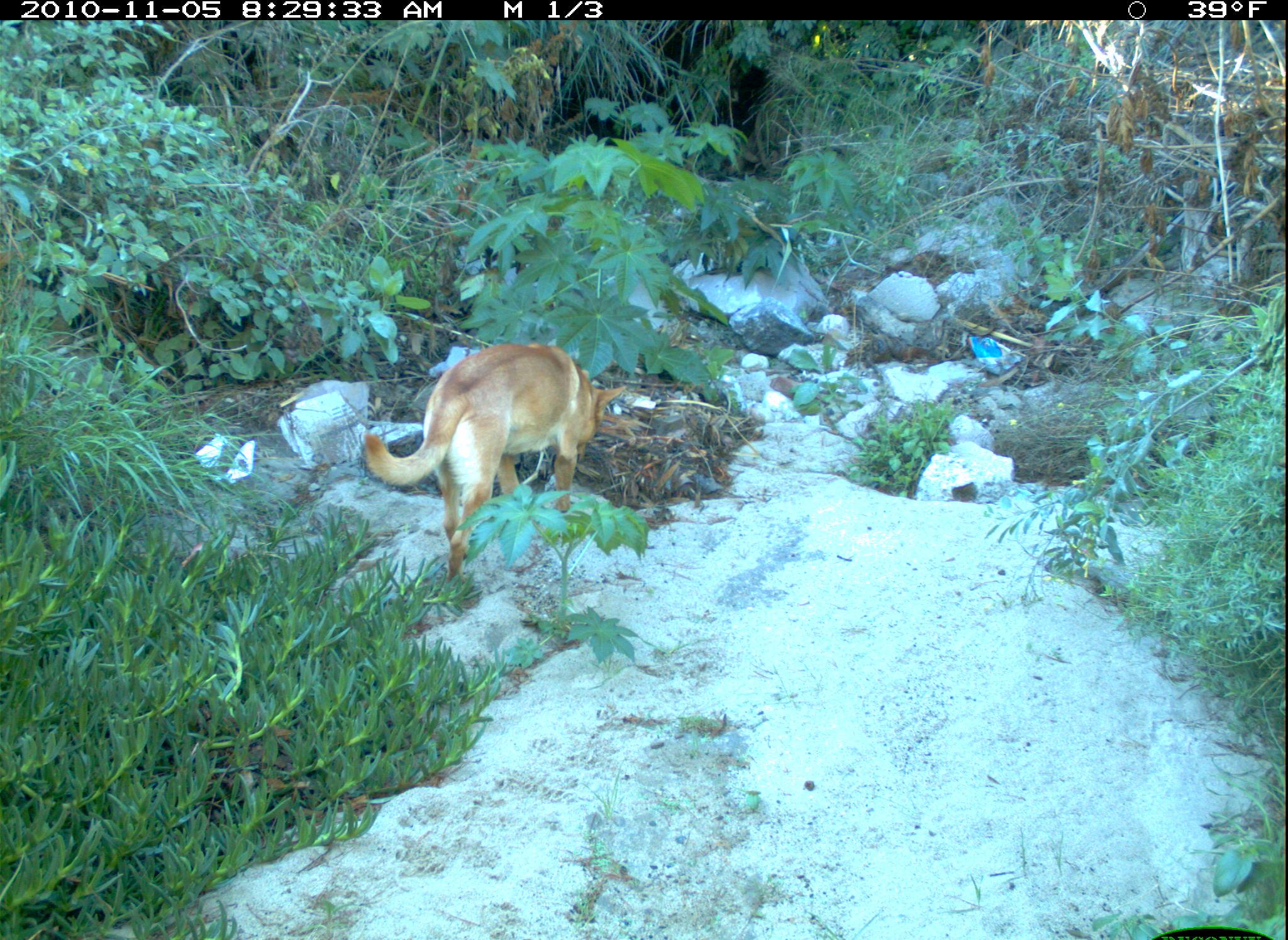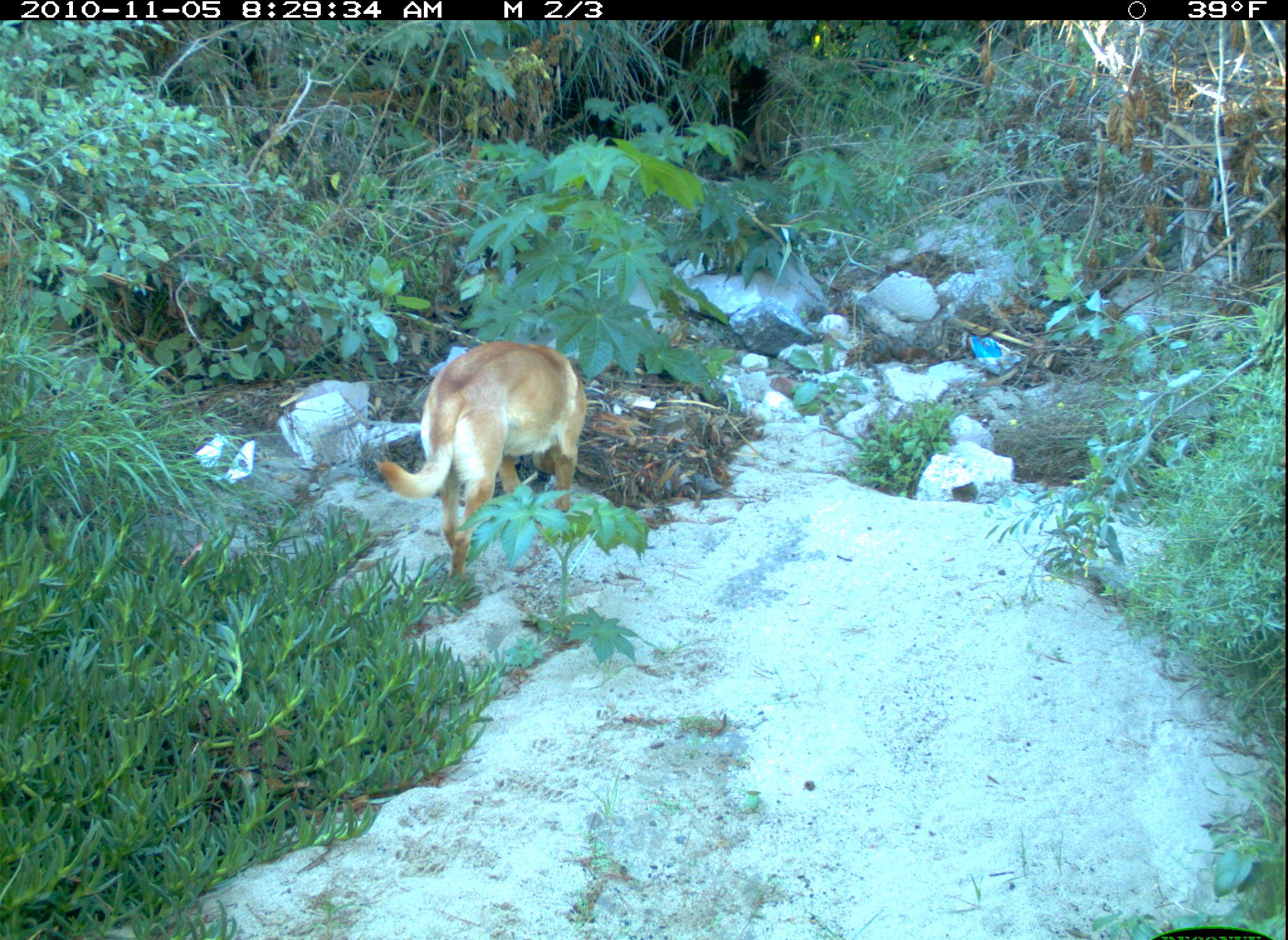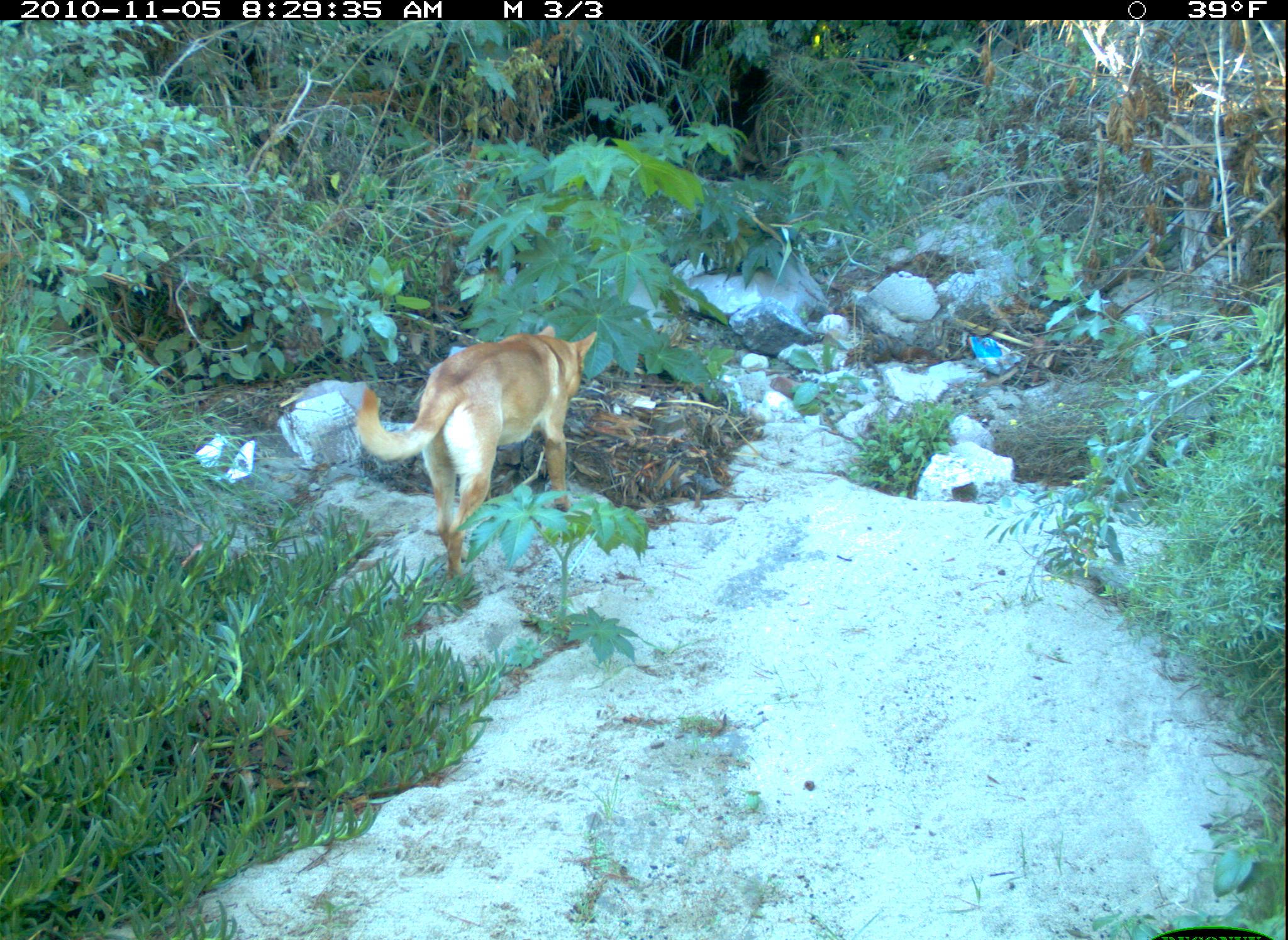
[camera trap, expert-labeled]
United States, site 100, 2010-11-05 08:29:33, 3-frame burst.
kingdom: Animalia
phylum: Chordata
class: Mammalia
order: Carnivora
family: Canidae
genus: Canis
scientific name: Canis familiaris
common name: domestic dog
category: dog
Dog (domestic dog) (Canis familiaris).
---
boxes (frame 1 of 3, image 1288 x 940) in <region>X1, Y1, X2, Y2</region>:
dog: <region>367, 338, 638, 580</region>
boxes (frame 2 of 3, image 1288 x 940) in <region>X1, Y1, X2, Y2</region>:
dog: <region>368, 333, 608, 605</region>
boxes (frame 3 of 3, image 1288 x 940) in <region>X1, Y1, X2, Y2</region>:
dog: <region>350, 306, 614, 591</region>